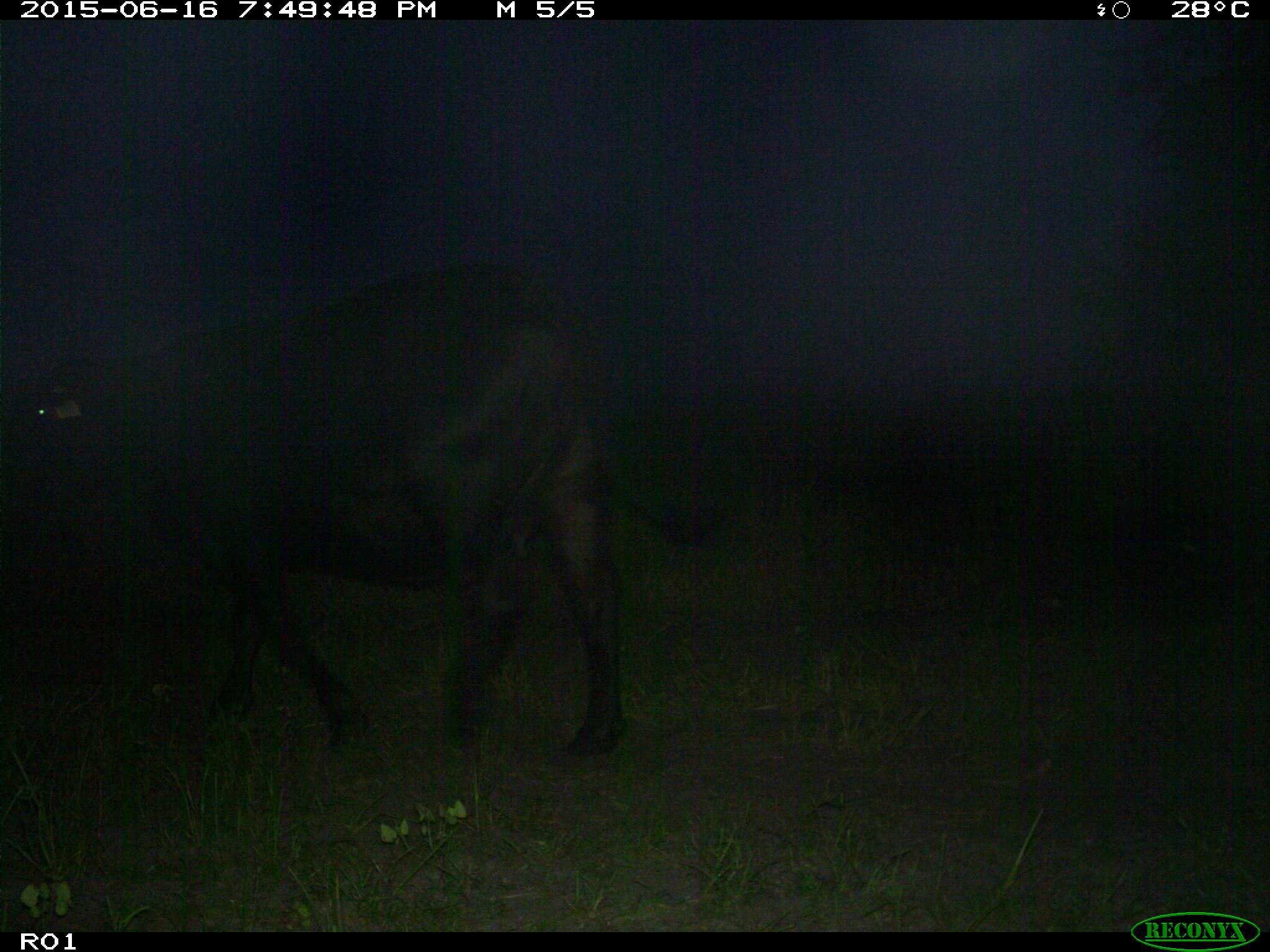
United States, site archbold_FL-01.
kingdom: Animalia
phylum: Chordata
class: Mammalia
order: Artiodactyla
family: Bovidae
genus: Bos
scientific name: Bos taurus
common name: domestic cow